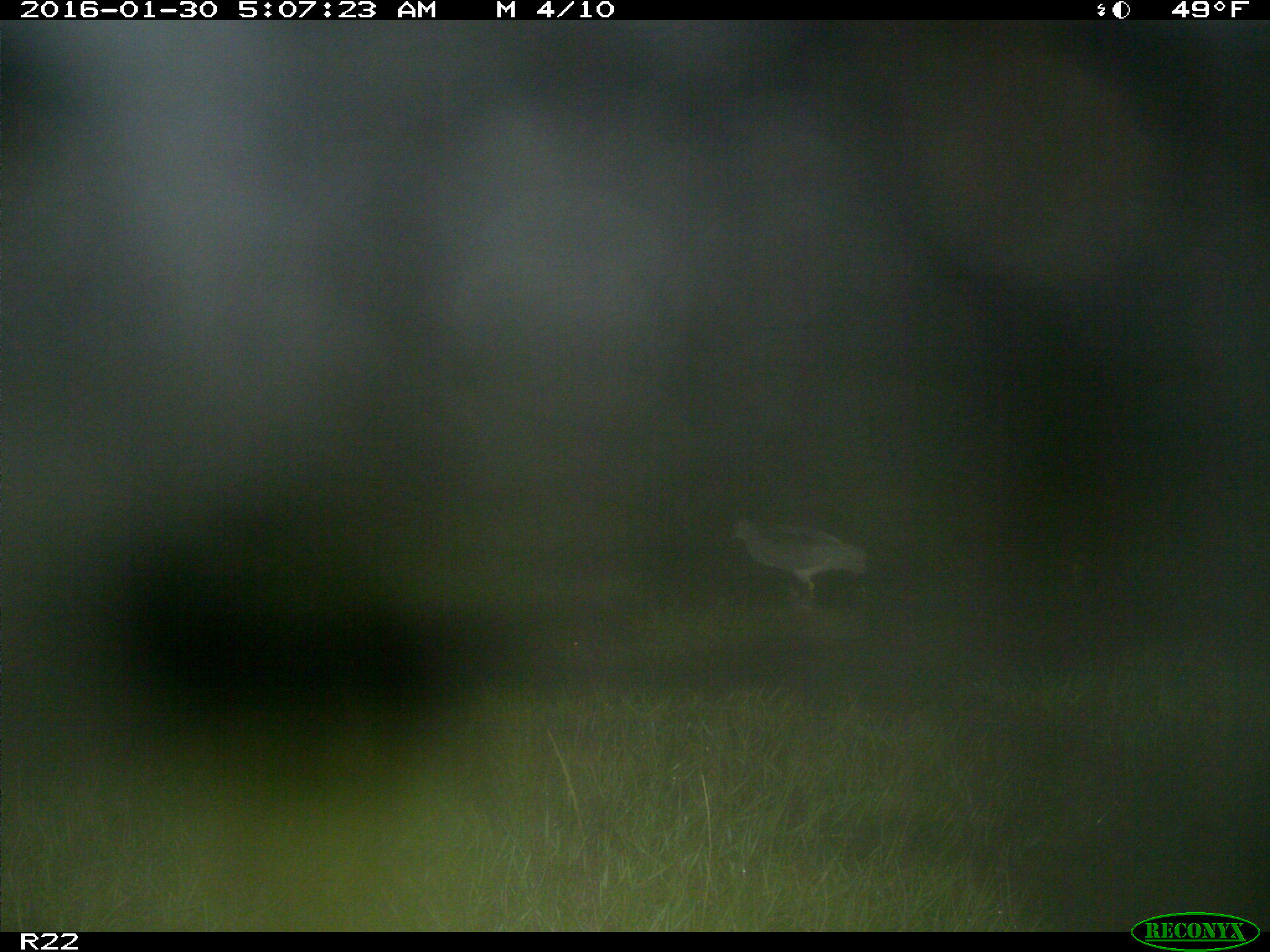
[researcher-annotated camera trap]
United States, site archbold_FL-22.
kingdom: Animalia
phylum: Chordata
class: Aves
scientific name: Aves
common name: birds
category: unidentified bird